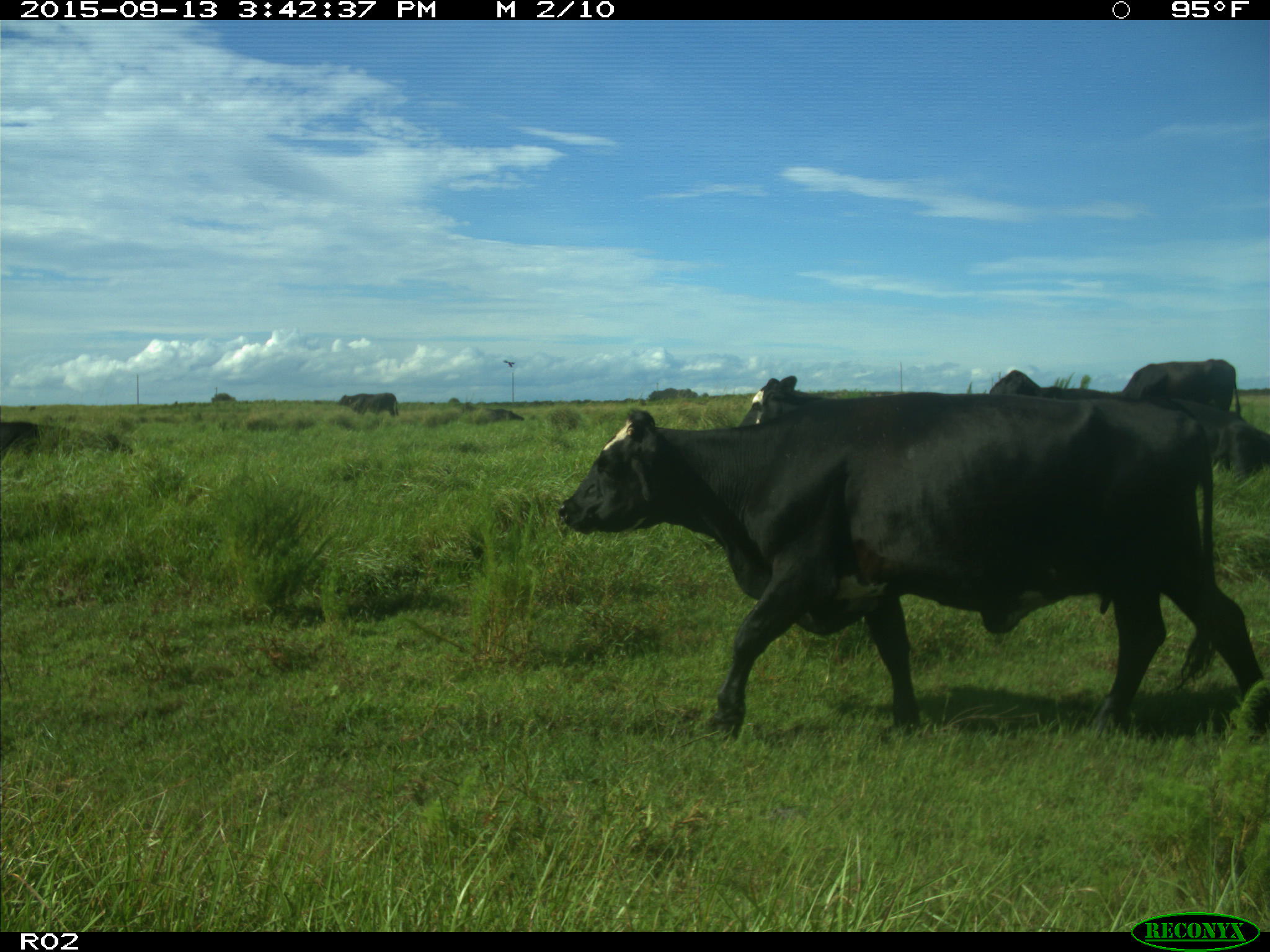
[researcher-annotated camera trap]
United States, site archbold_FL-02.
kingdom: Animalia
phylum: Chordata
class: Mammalia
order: Artiodactyla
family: Bovidae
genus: Bos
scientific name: Bos taurus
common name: domestic cow